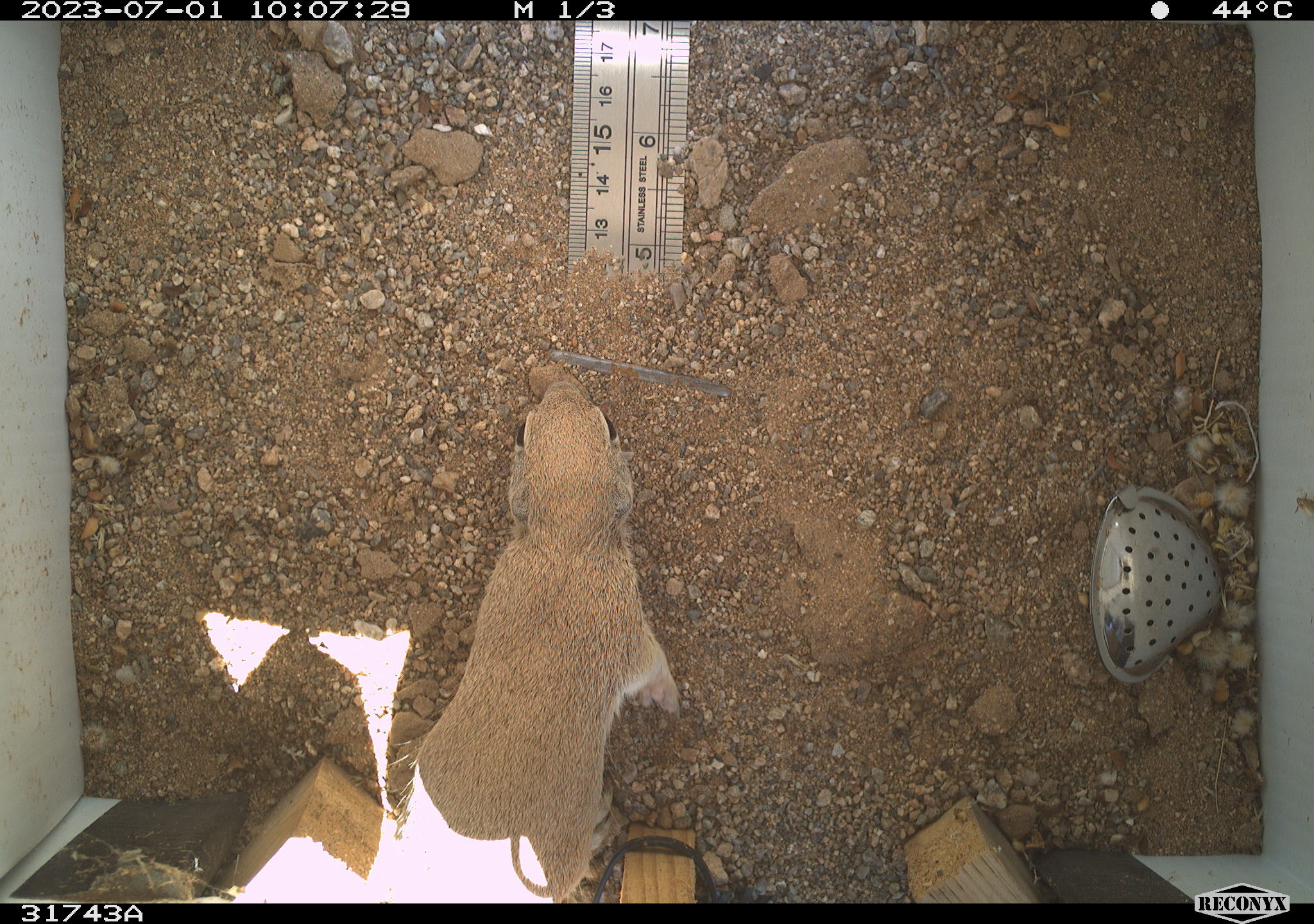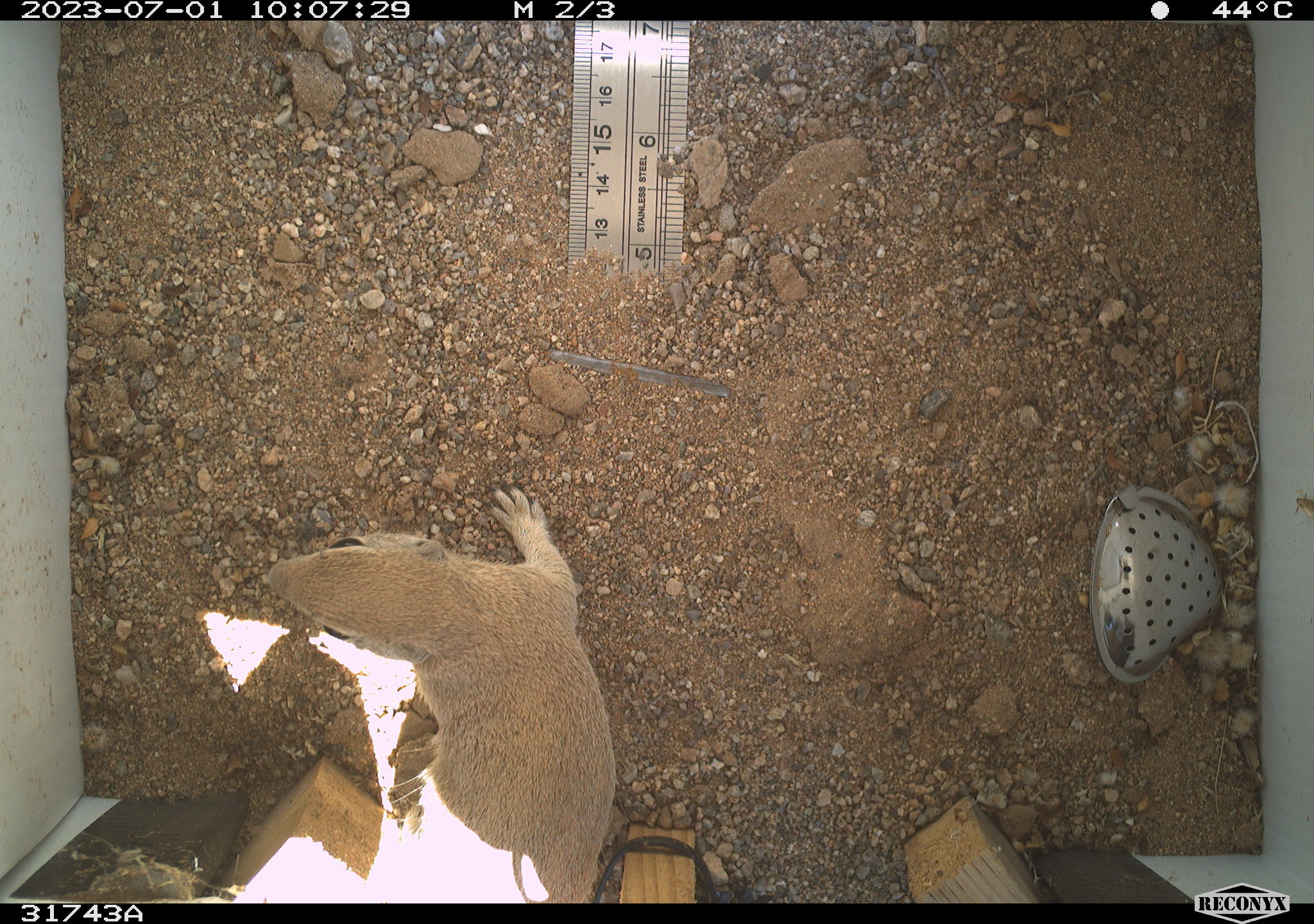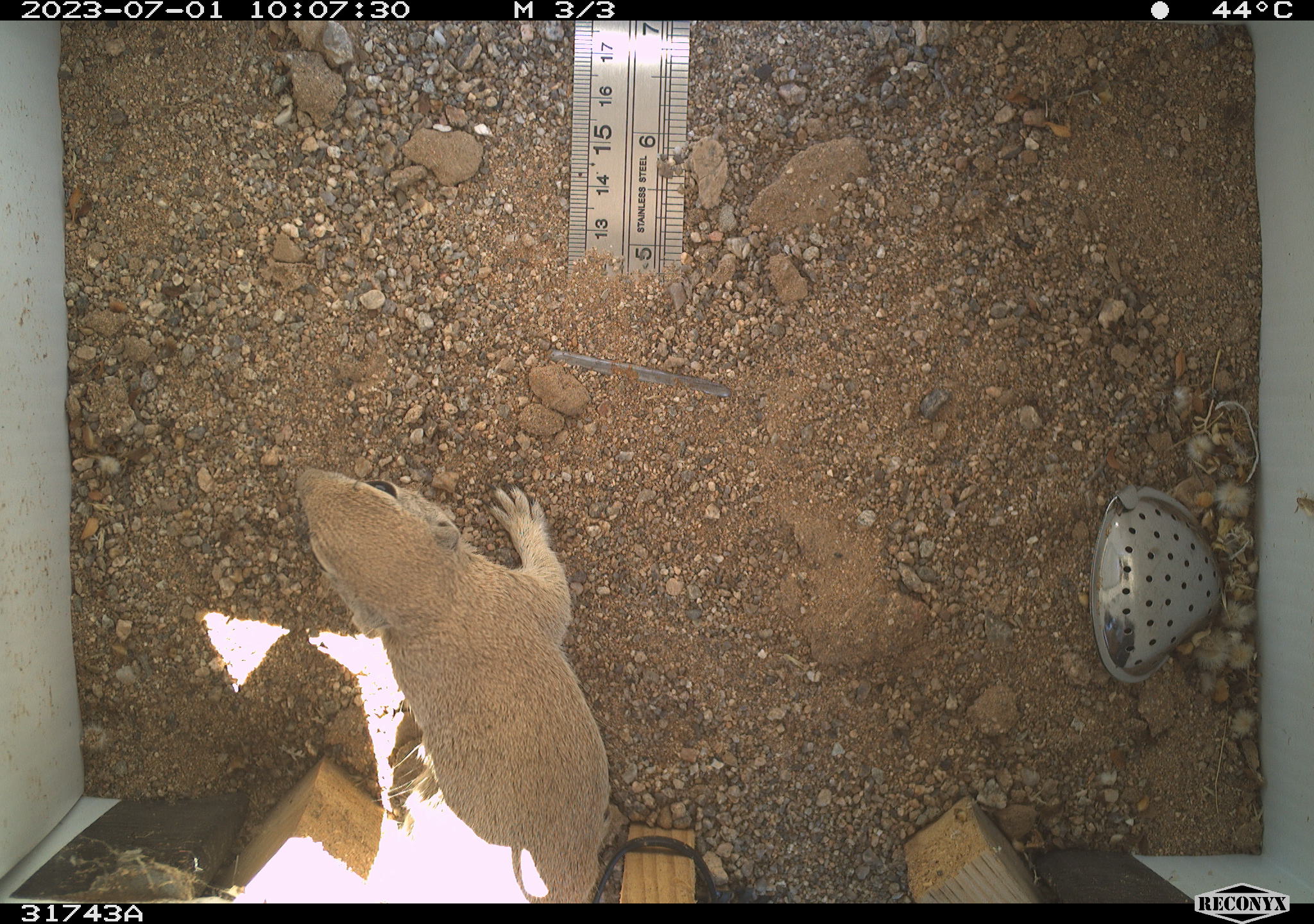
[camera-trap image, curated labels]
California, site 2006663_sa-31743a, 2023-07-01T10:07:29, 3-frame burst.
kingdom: Animalia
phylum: Chordata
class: Mammalia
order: Rodentia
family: Sciuridae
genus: Xerospermophilus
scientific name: Xerospermophilus tereticaudus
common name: round-tailed ground squirrel